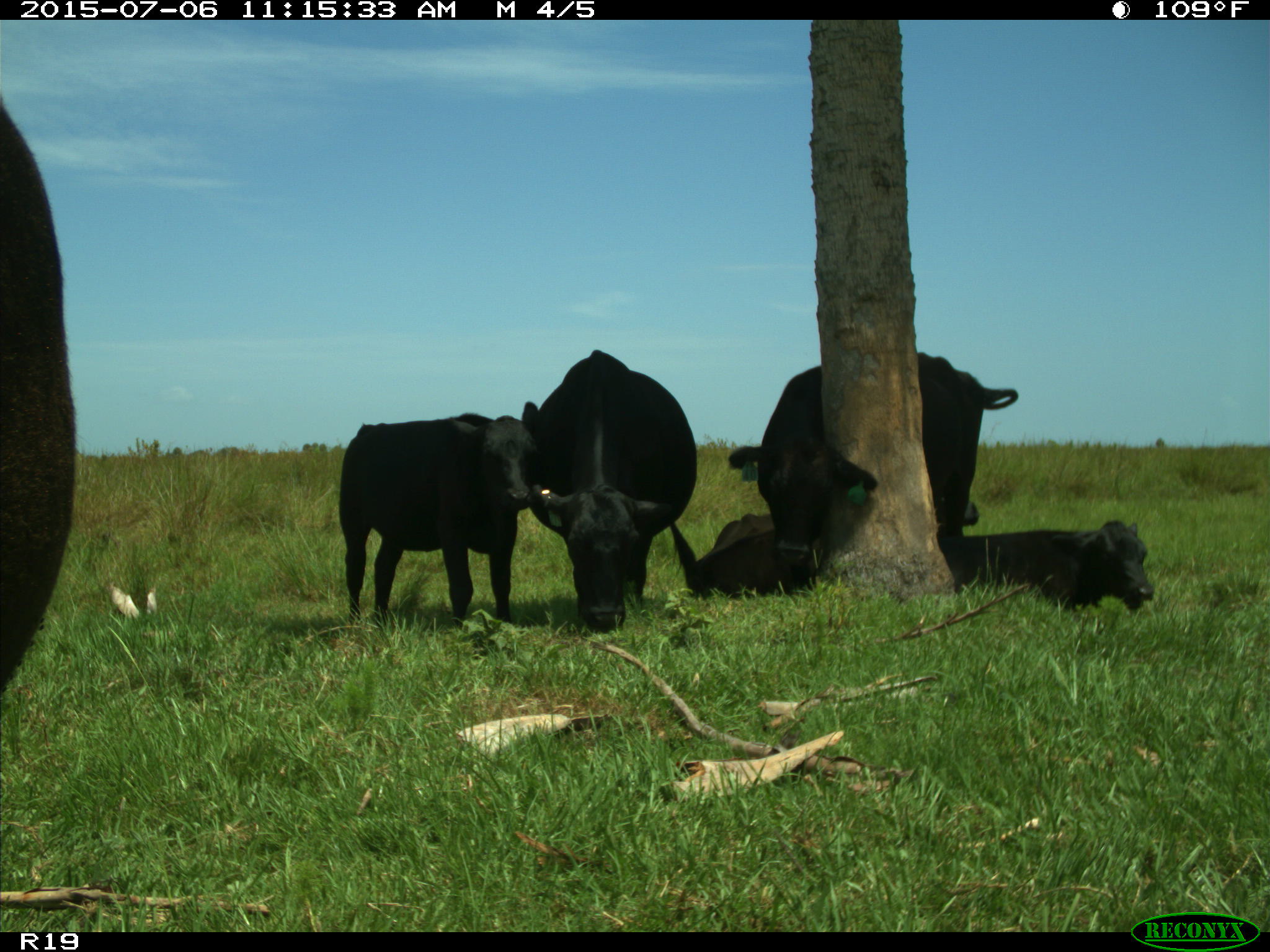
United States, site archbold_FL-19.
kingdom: Animalia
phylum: Chordata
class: Mammalia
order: Artiodactyla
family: Bovidae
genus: Bos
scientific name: Bos taurus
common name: domestic cow